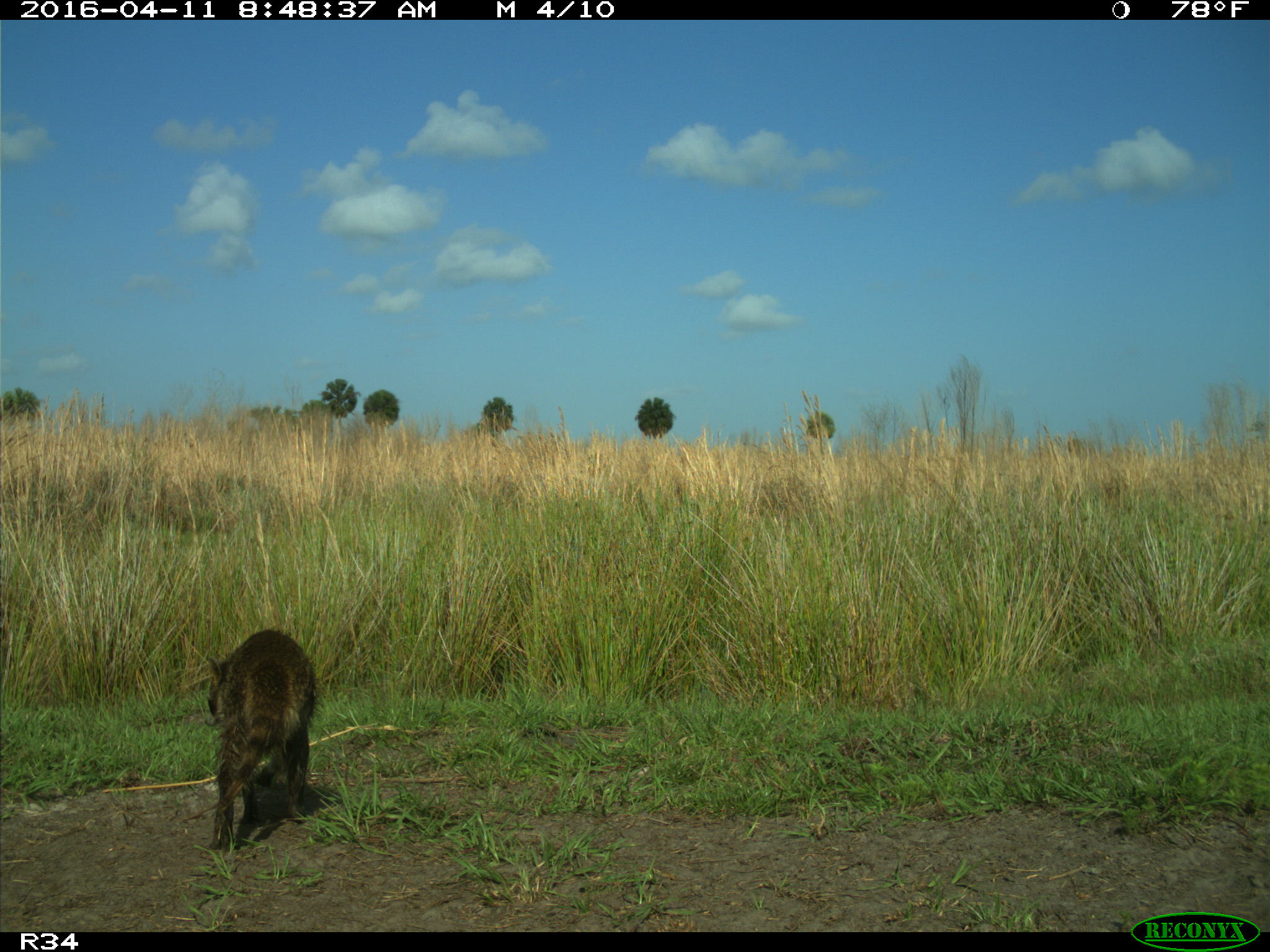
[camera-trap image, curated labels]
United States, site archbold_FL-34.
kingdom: Animalia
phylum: Chordata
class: Mammalia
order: Carnivora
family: Procyonidae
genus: Procyon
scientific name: Procyon lotor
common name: common raccoon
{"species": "Procyon lotor (common raccoon)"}